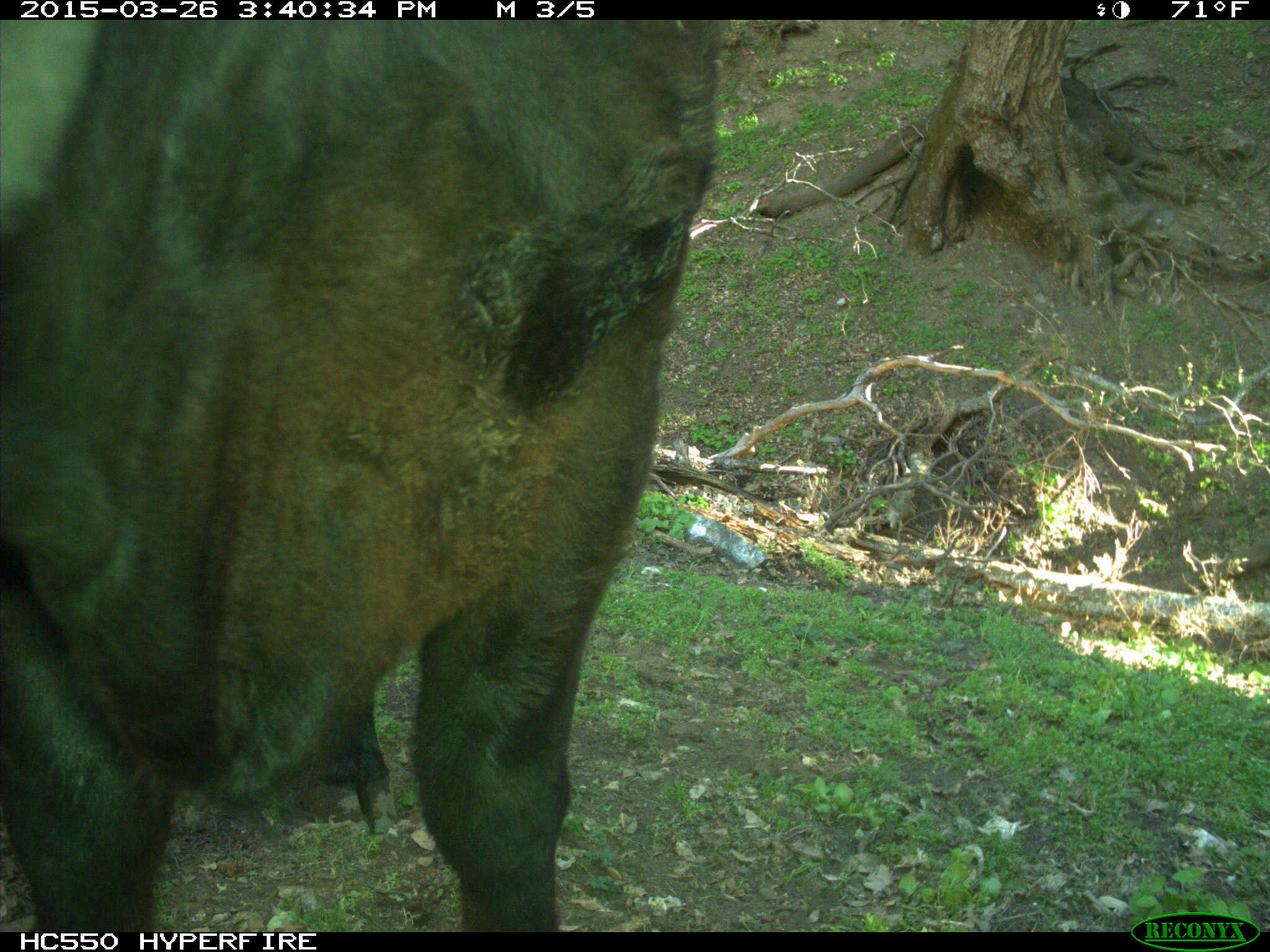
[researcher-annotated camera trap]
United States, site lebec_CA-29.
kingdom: Animalia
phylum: Chordata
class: Mammalia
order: Artiodactyla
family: Bovidae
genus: Bos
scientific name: Bos taurus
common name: domestic cow